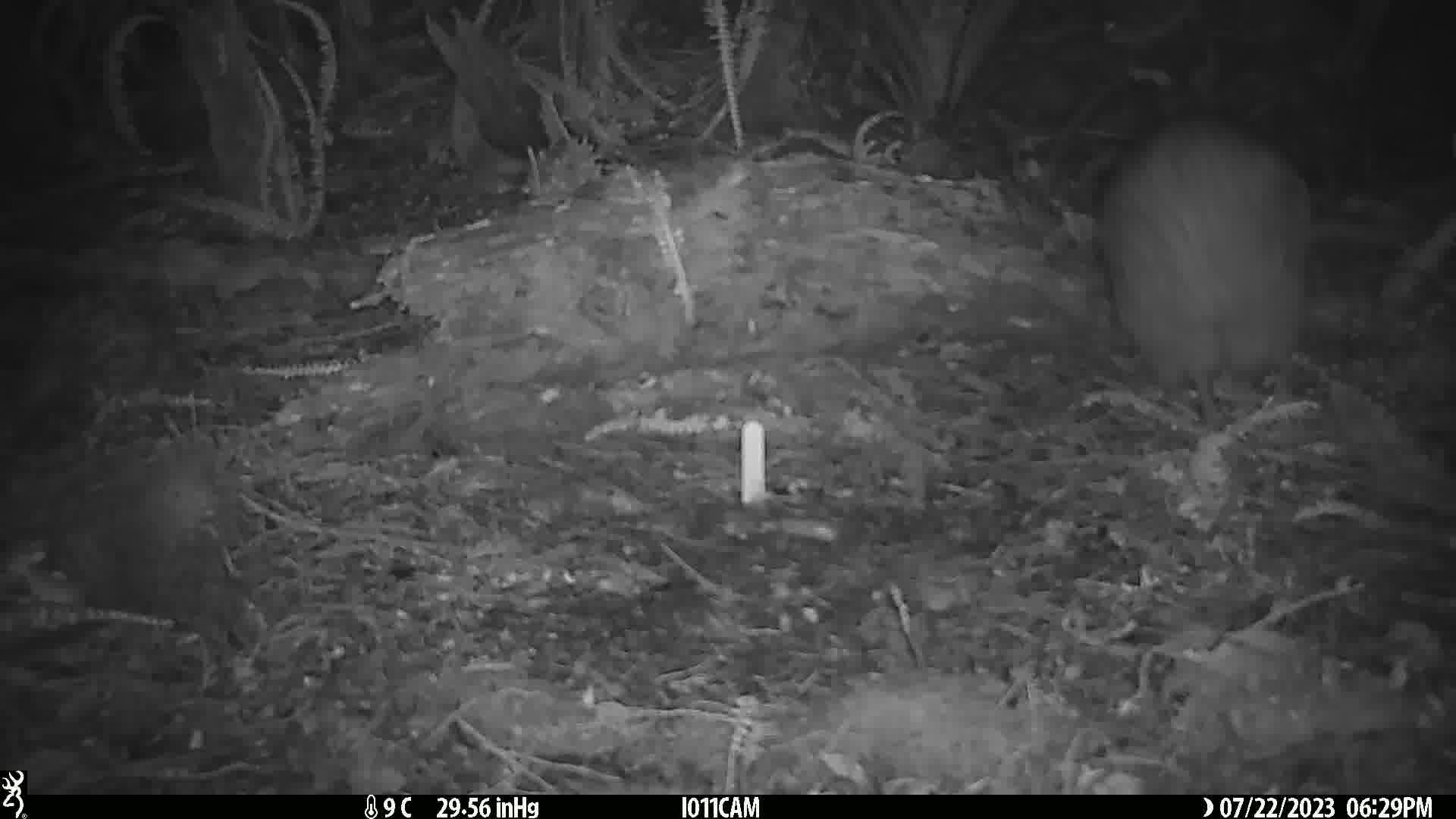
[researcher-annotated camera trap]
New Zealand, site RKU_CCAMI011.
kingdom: Animalia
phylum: Chordata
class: Aves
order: Apterygiformes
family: Apterygidae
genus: Apteryx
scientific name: Apteryx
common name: kiwi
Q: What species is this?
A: Kiwi (Apteryx).